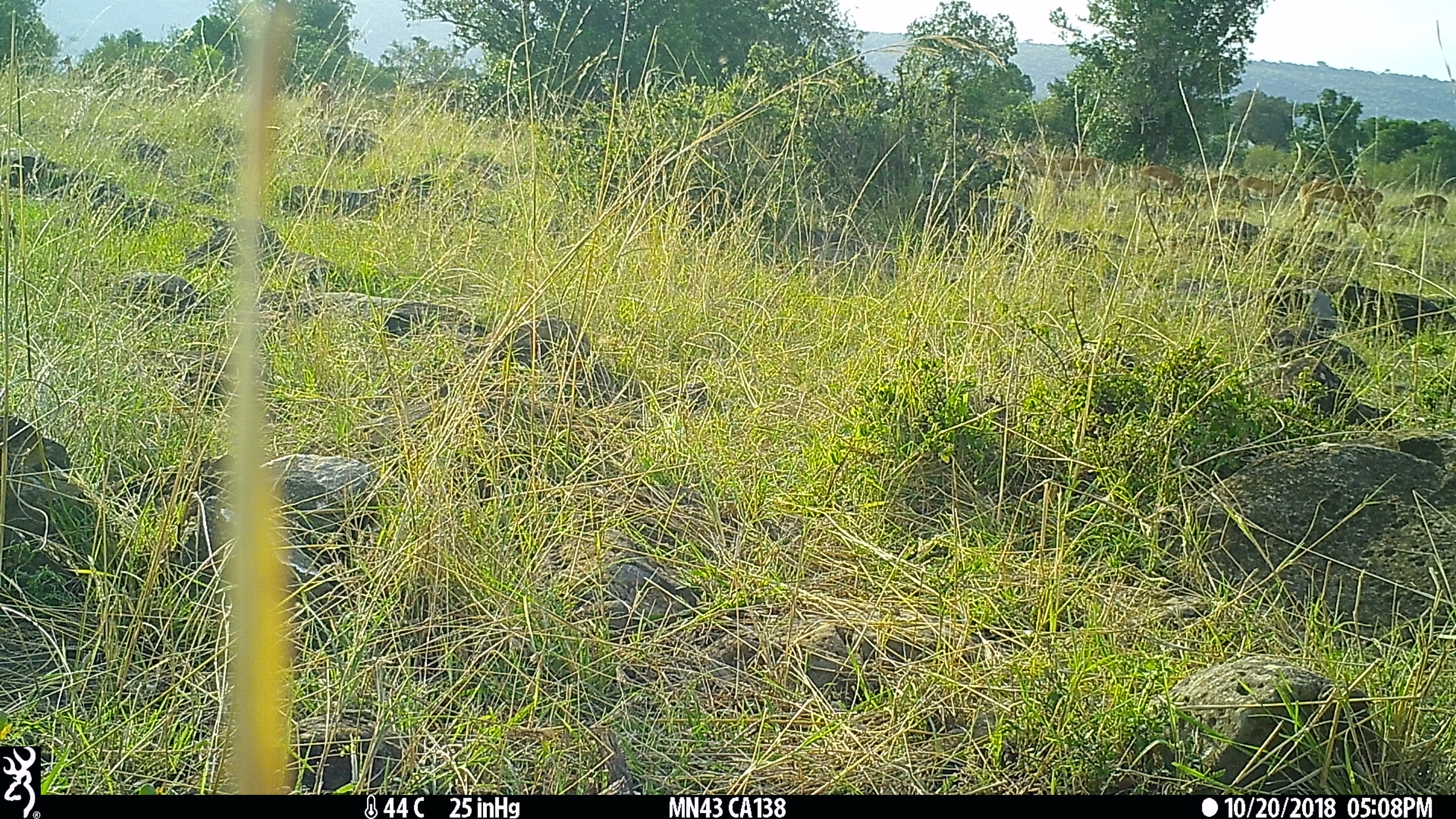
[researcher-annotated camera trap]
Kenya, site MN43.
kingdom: Animalia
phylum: Chordata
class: Mammalia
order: Artiodactyla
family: Bovidae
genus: Aepyceros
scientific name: Aepyceros melampus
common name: impala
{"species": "impala (Aepyceros melampus)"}